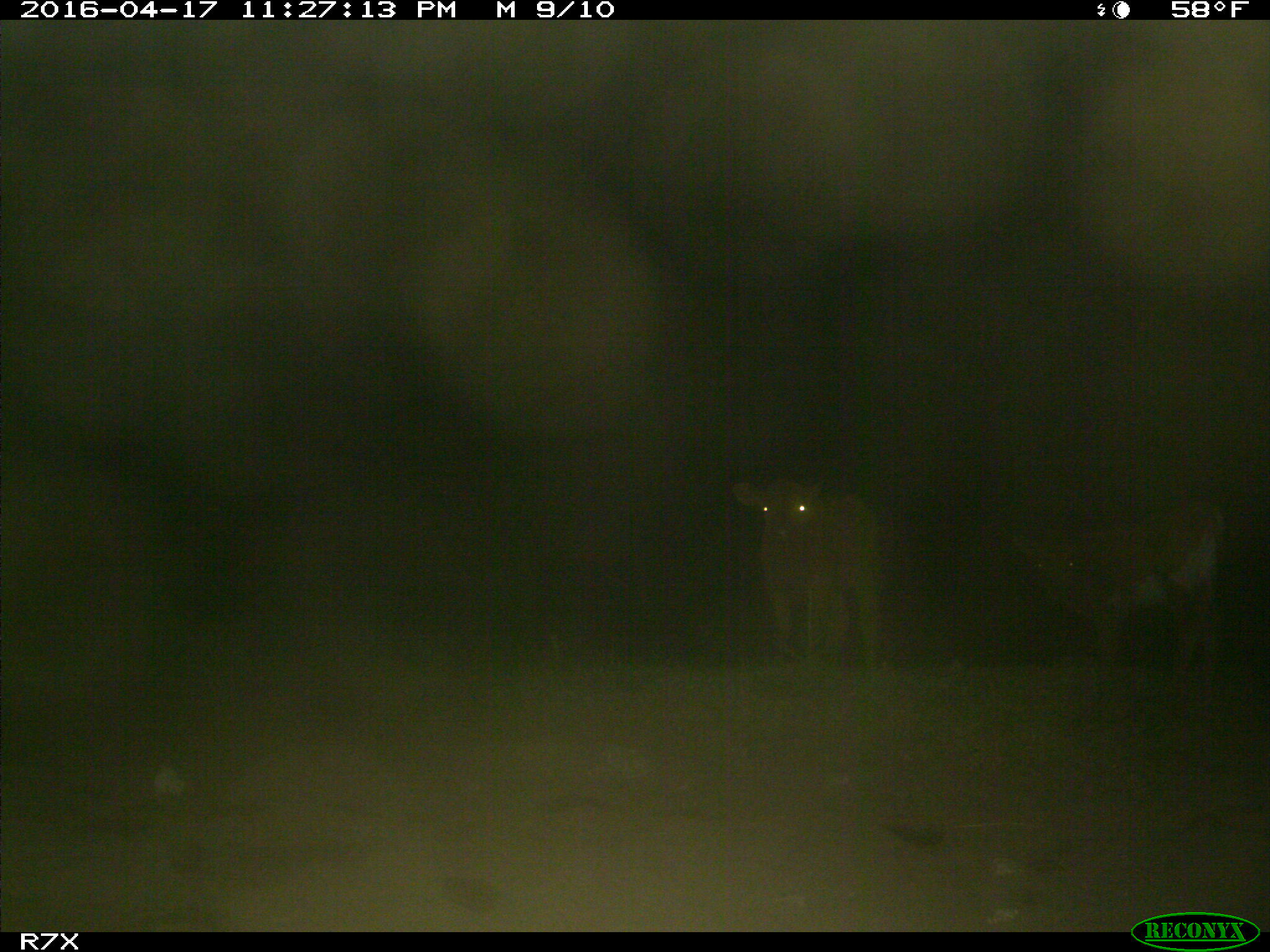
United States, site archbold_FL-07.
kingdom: Animalia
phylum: Chordata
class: Mammalia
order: Artiodactyla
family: Bovidae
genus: Bos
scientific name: Bos taurus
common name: domestic cow